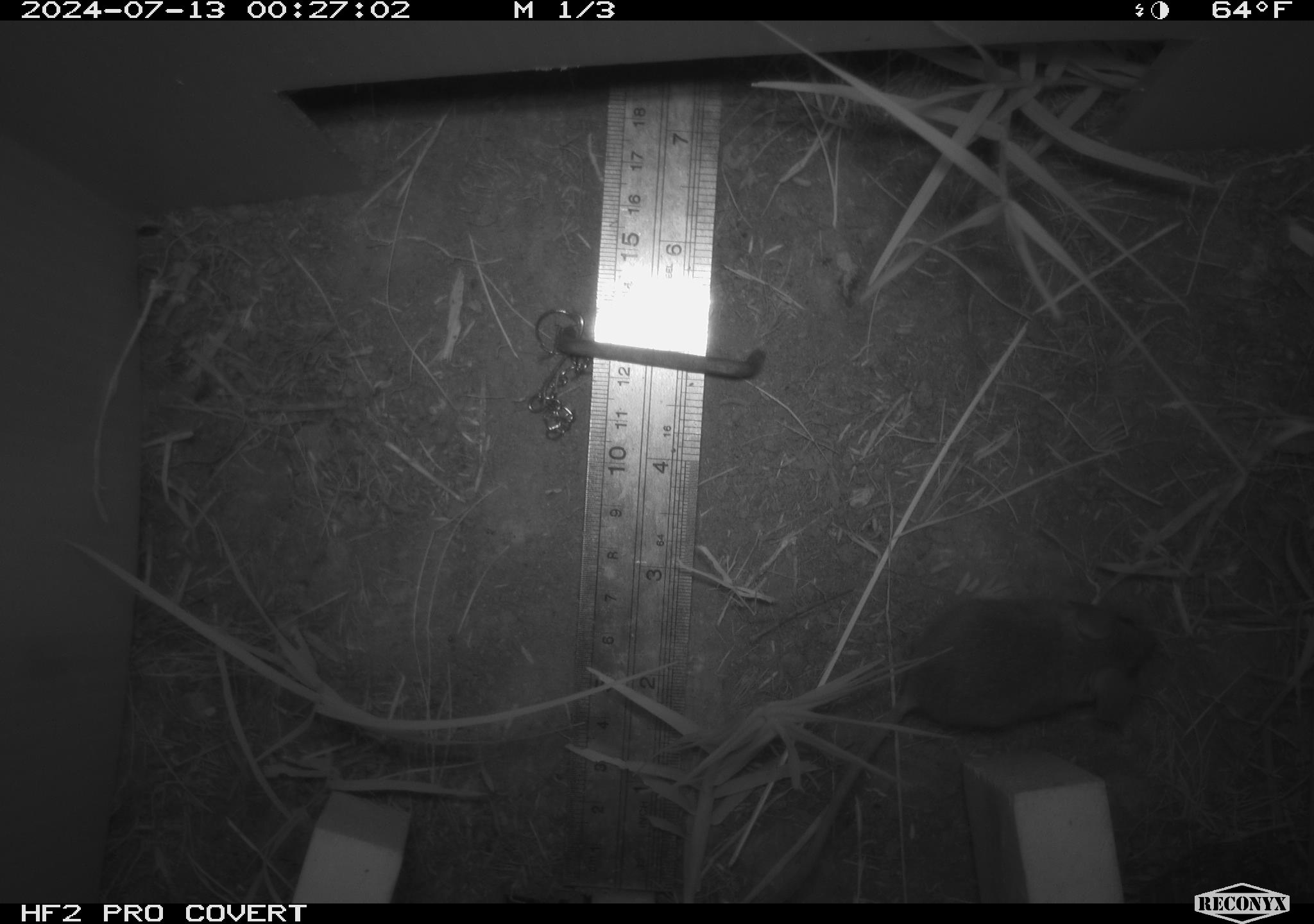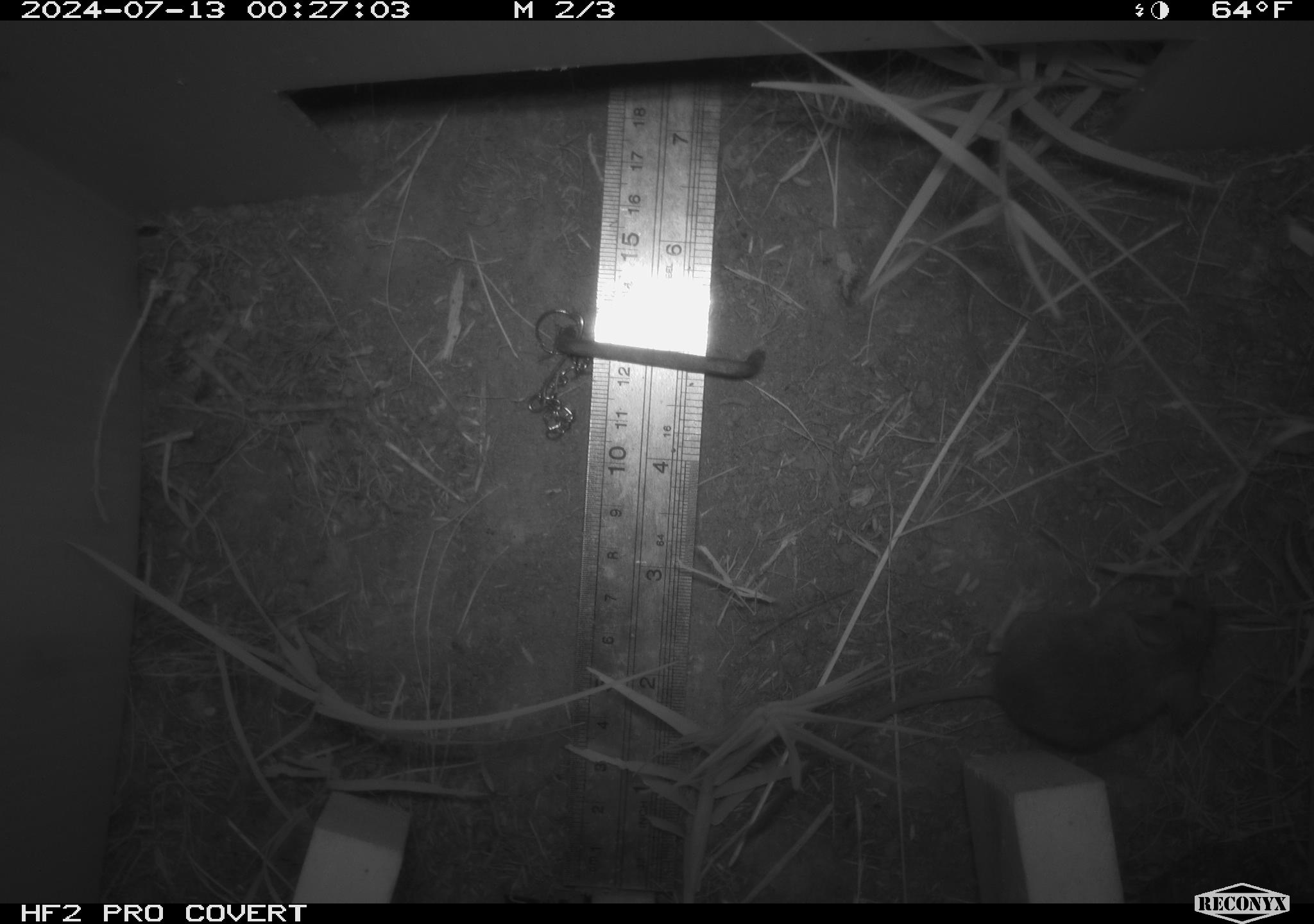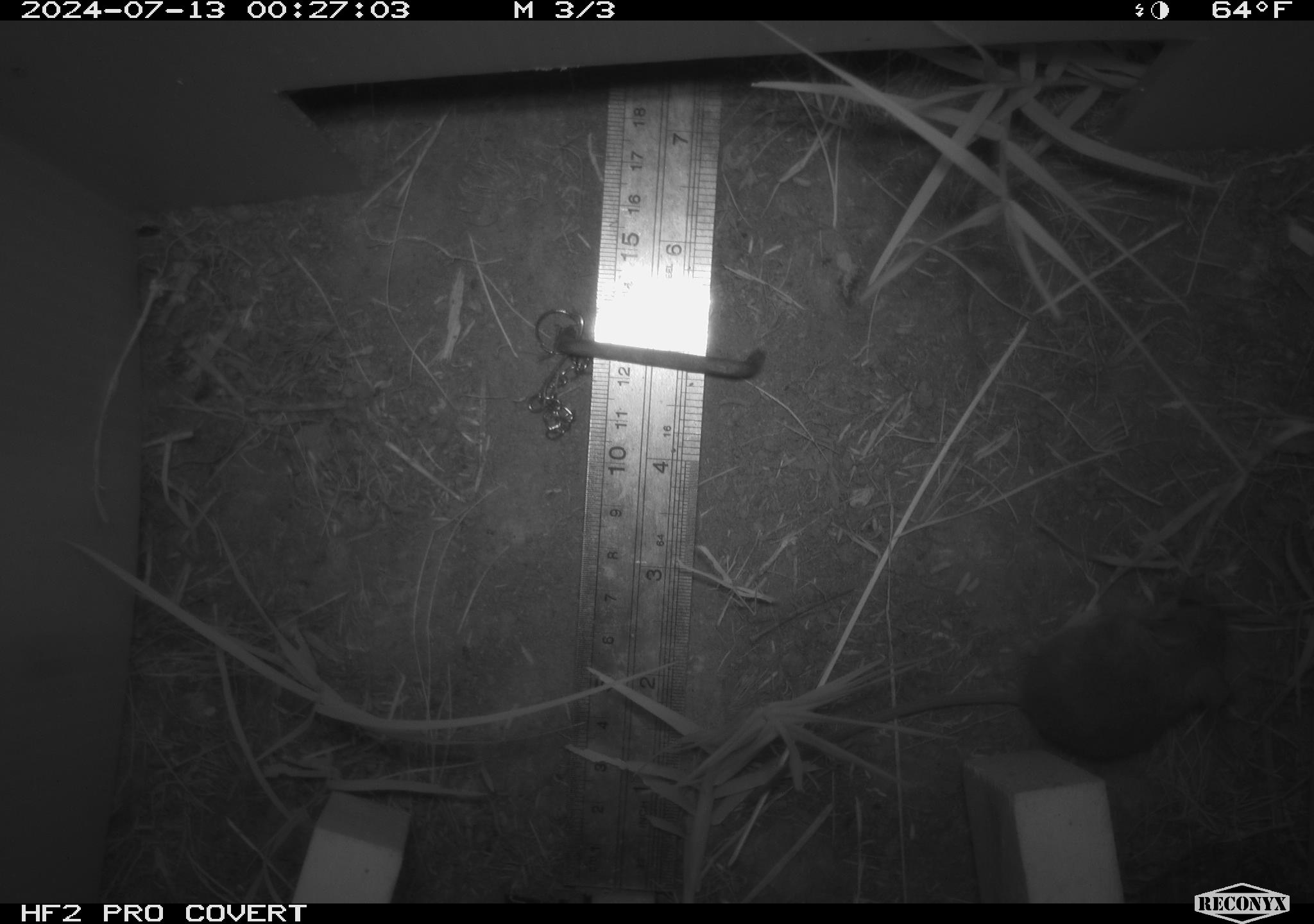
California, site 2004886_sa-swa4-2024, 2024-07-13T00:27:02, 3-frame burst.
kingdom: Animalia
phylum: Chordata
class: Mammalia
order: Rodentia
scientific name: Rodentia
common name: mouse species